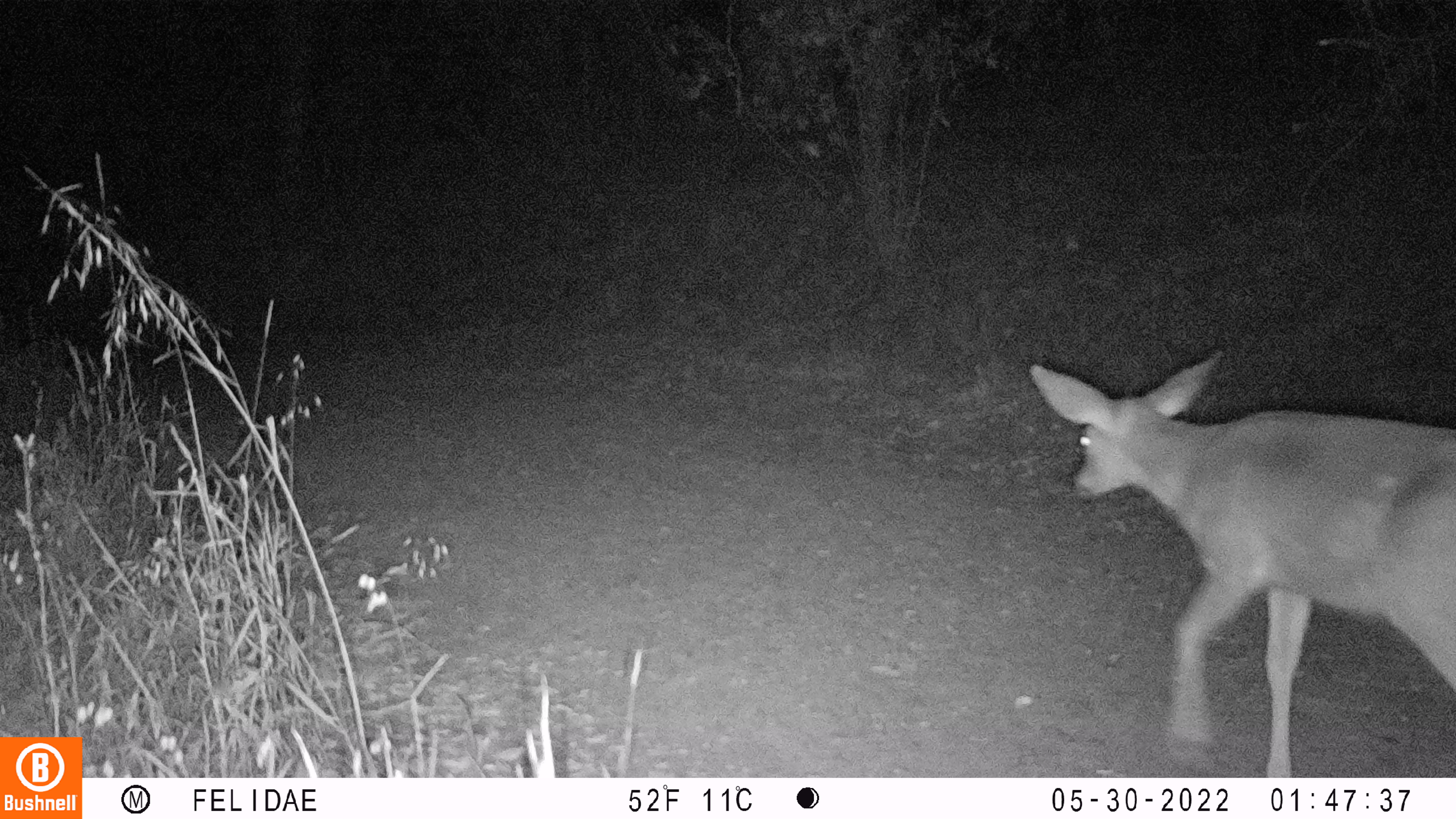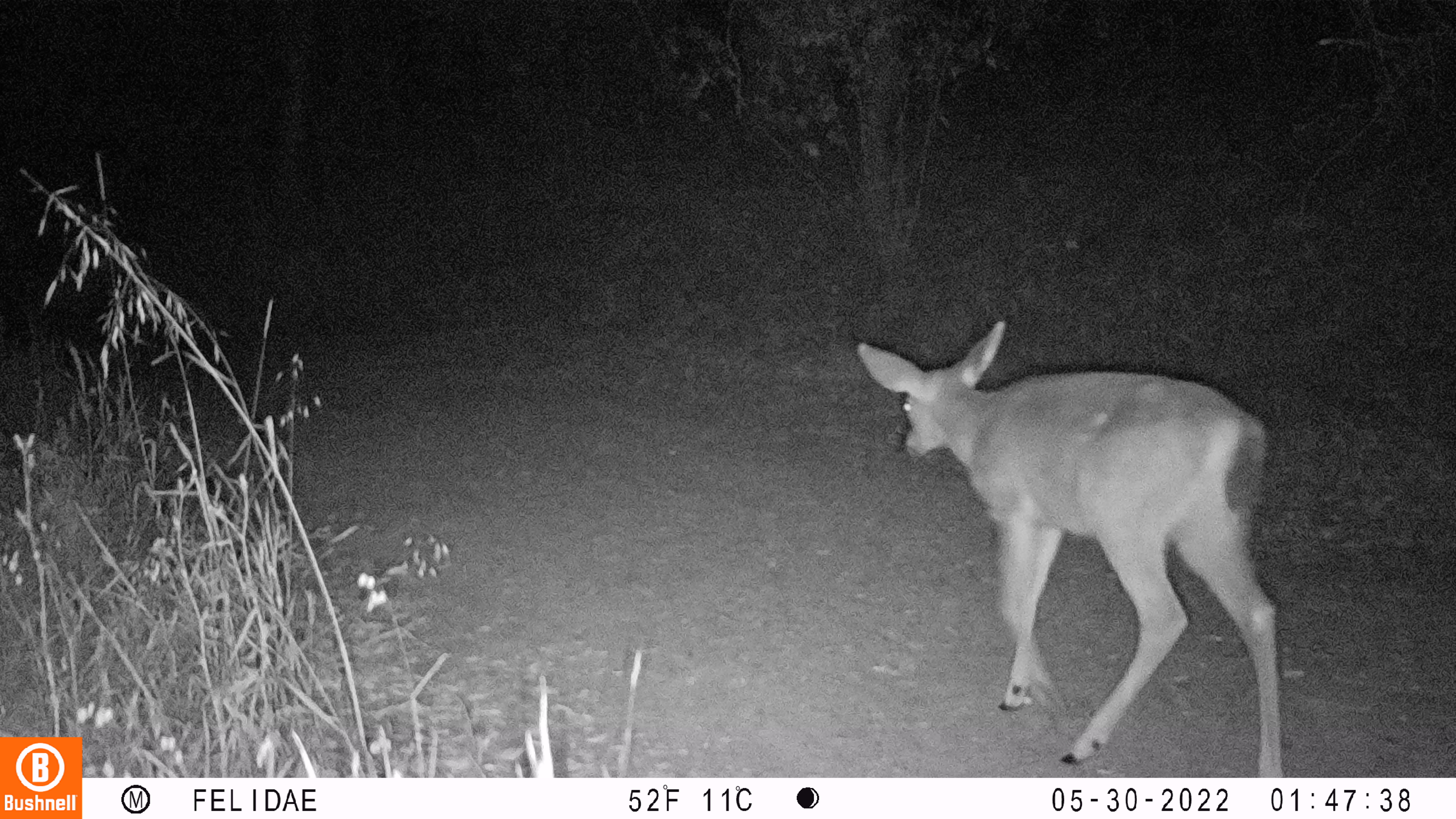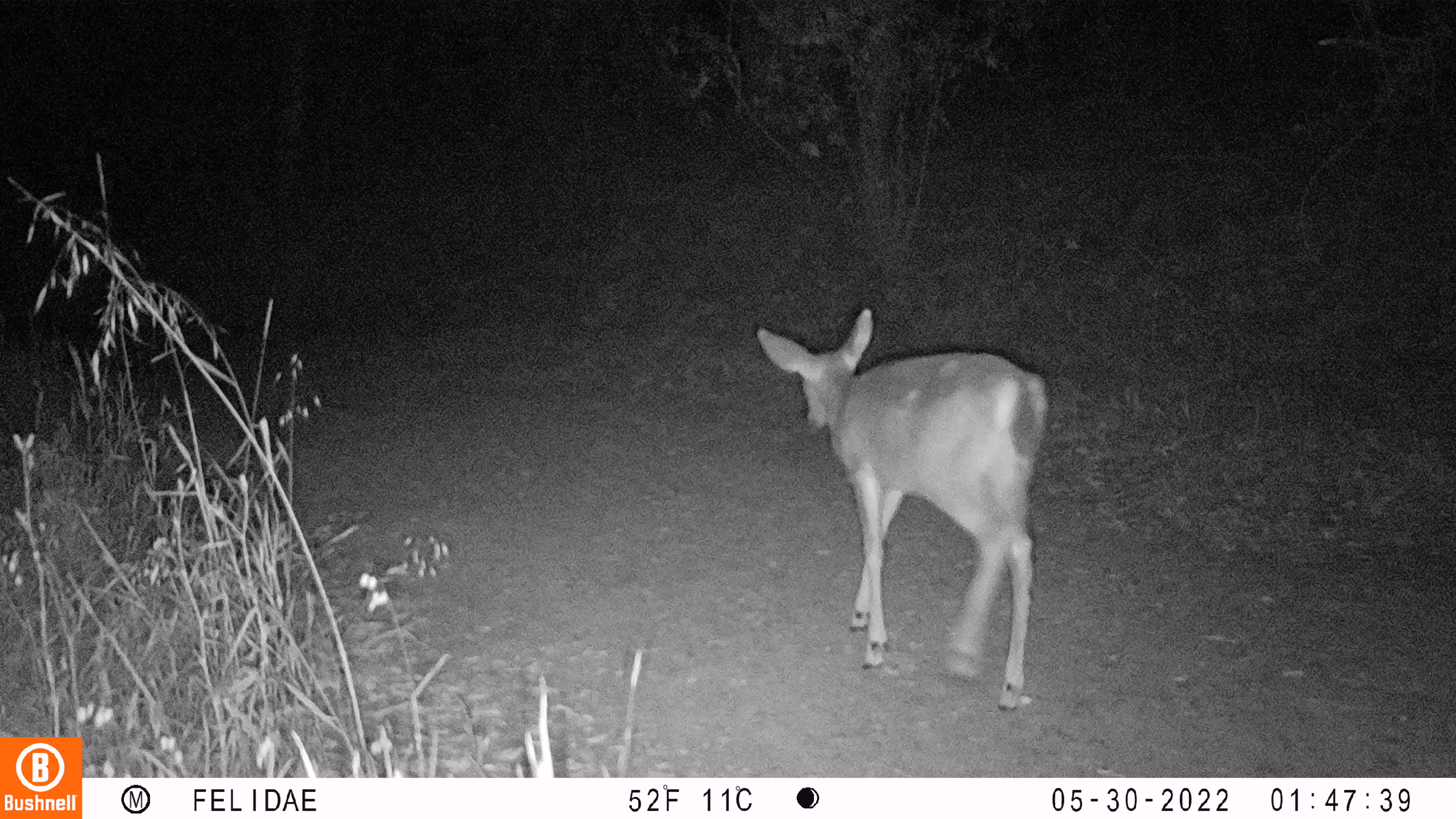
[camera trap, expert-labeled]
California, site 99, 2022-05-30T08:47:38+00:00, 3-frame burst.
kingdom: Animalia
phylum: Chordata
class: Mammalia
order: Artiodactyla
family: Cervidae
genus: Odocoileus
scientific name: Odocoileus hemionus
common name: mule deer